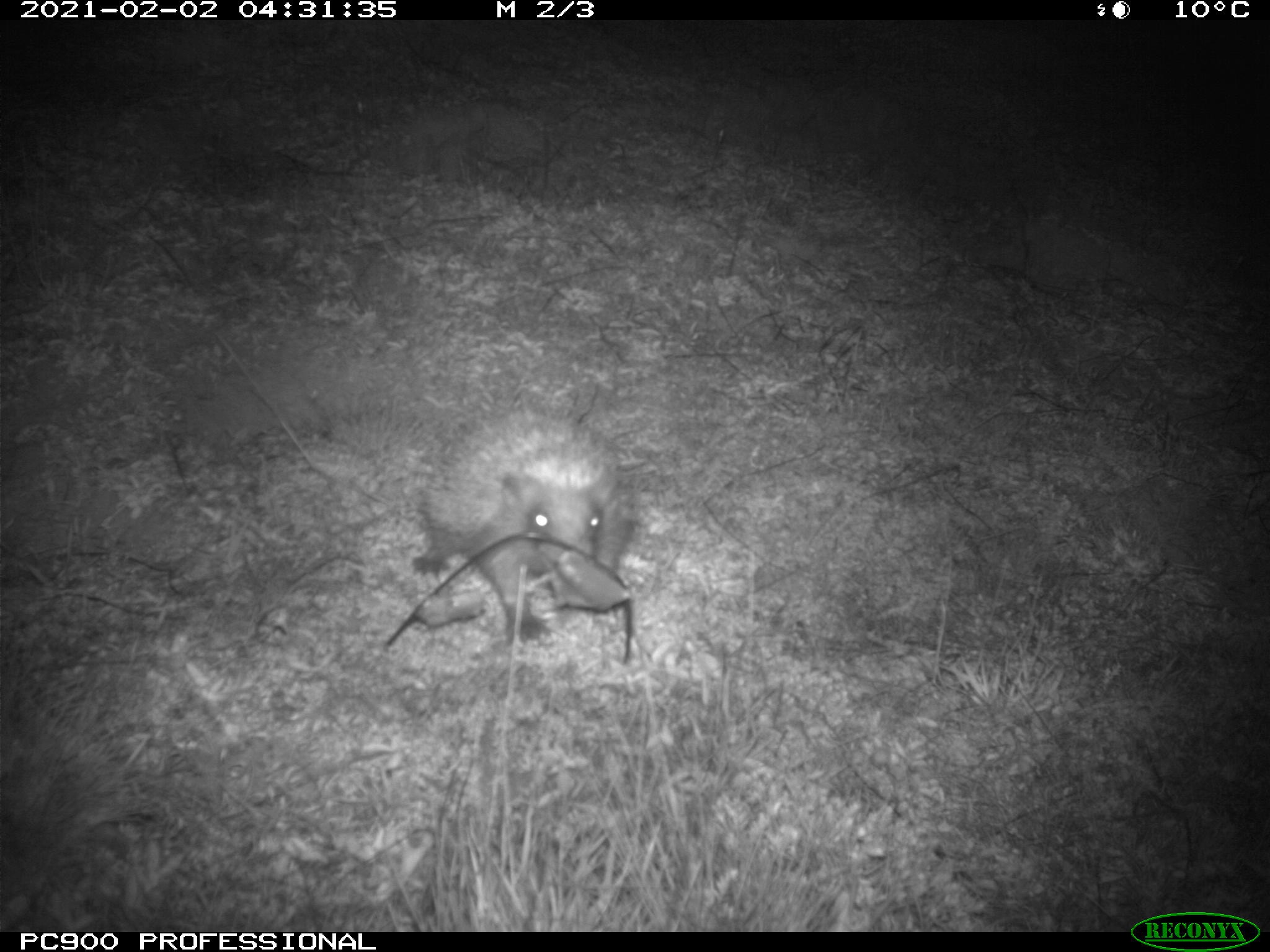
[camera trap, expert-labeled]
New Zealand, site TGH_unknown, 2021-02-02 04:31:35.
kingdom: Animalia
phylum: Chordata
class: Mammalia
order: Eulipotyphla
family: Erinaceidae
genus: Erinaceus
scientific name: Erinaceus europaeus europaeus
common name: european hedgehog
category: hedgehog